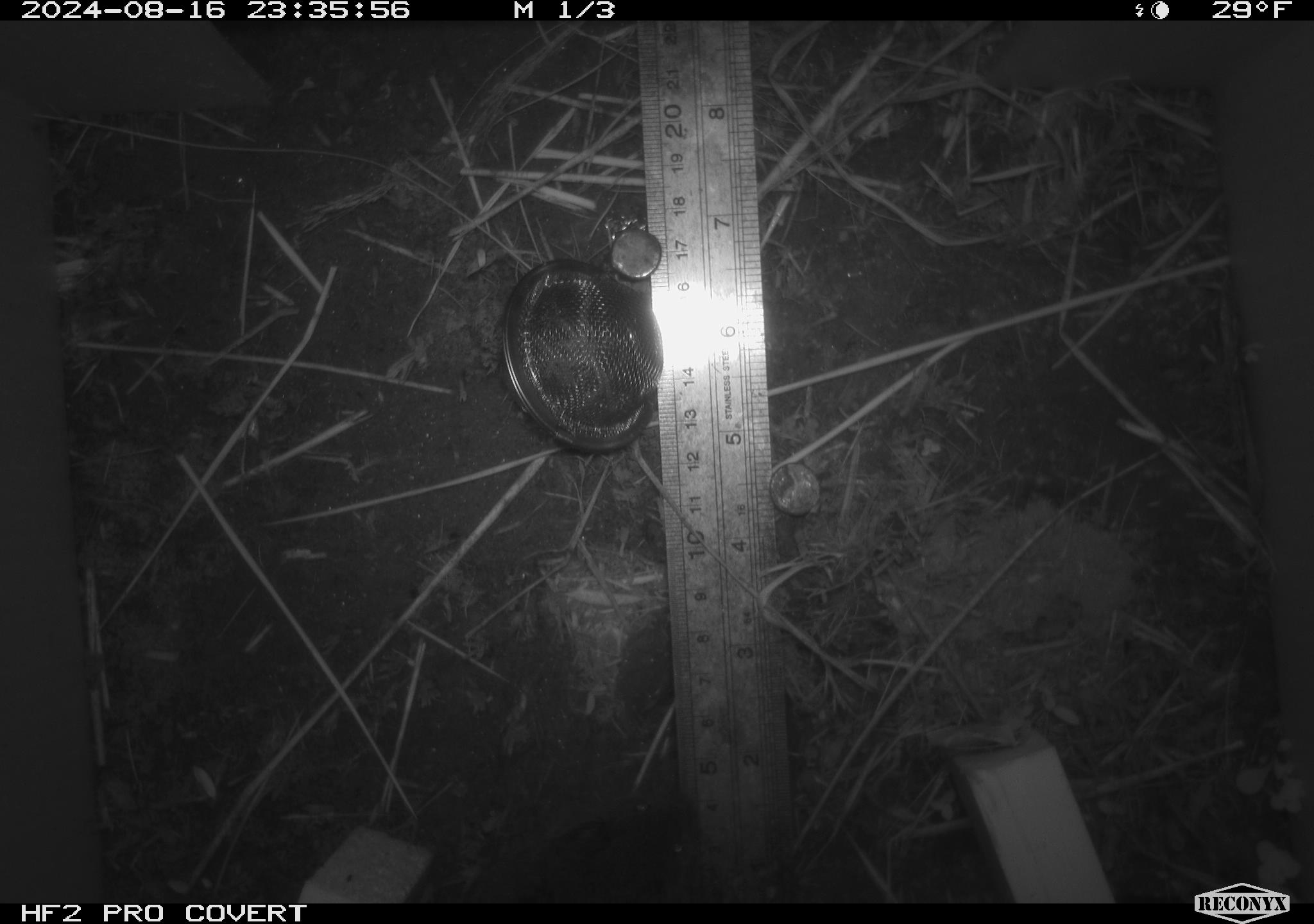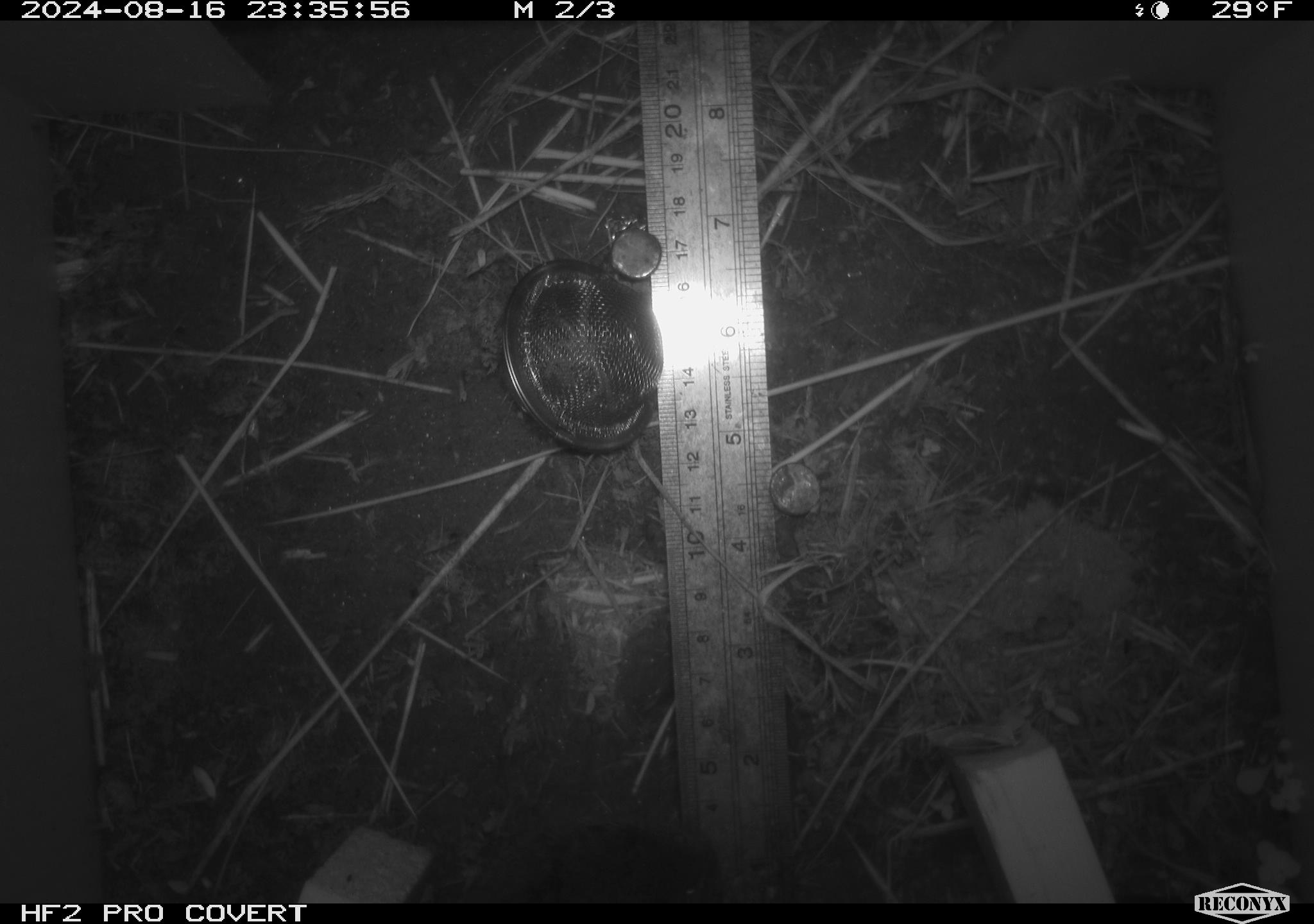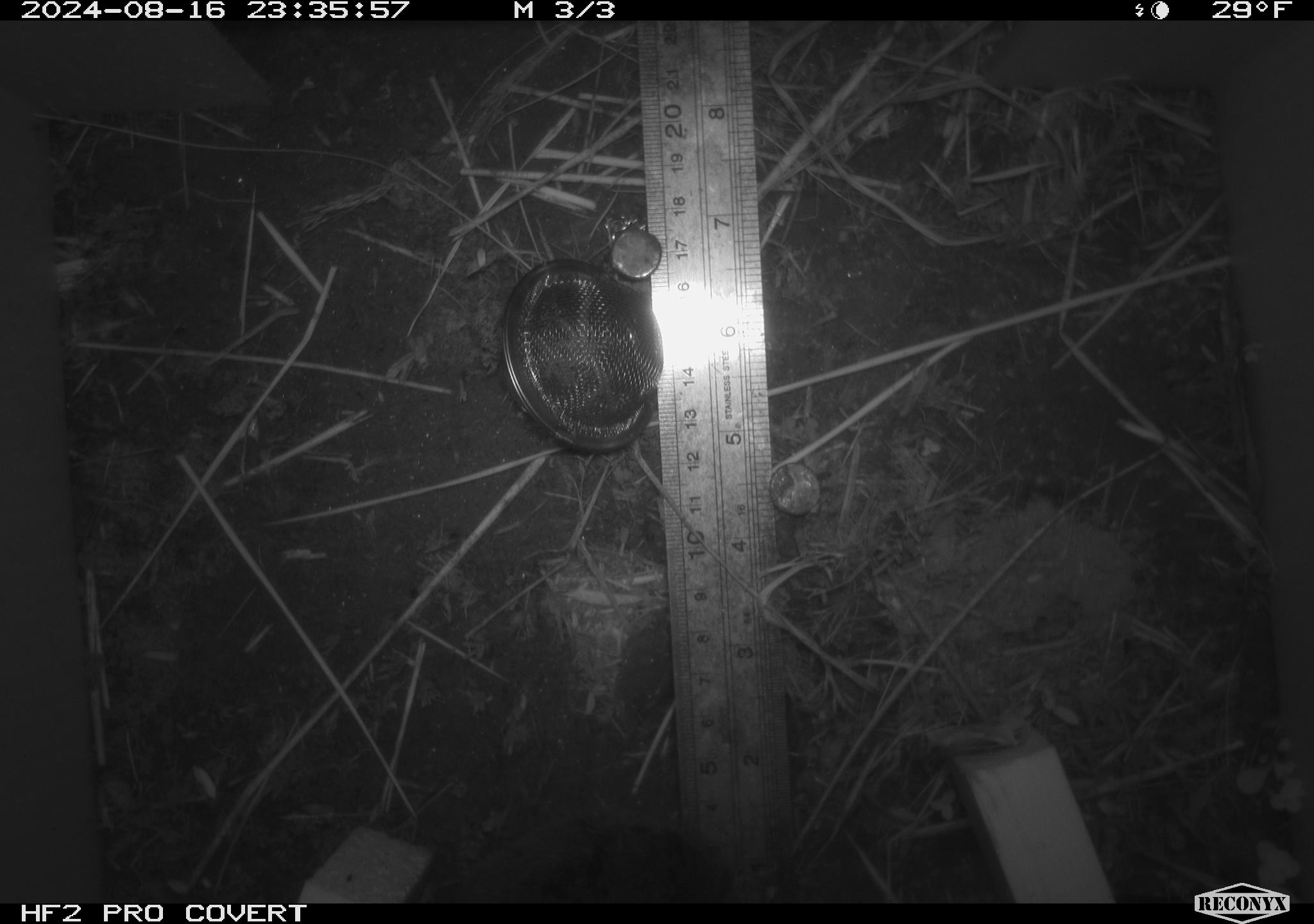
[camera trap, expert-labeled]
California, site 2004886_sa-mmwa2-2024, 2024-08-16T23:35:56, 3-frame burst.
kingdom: Animalia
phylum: Chordata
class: Mammalia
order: Rodentia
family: Cricetidae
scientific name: Arvicolinae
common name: voles, lemmings, and muskrats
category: arvicolinae subfamily